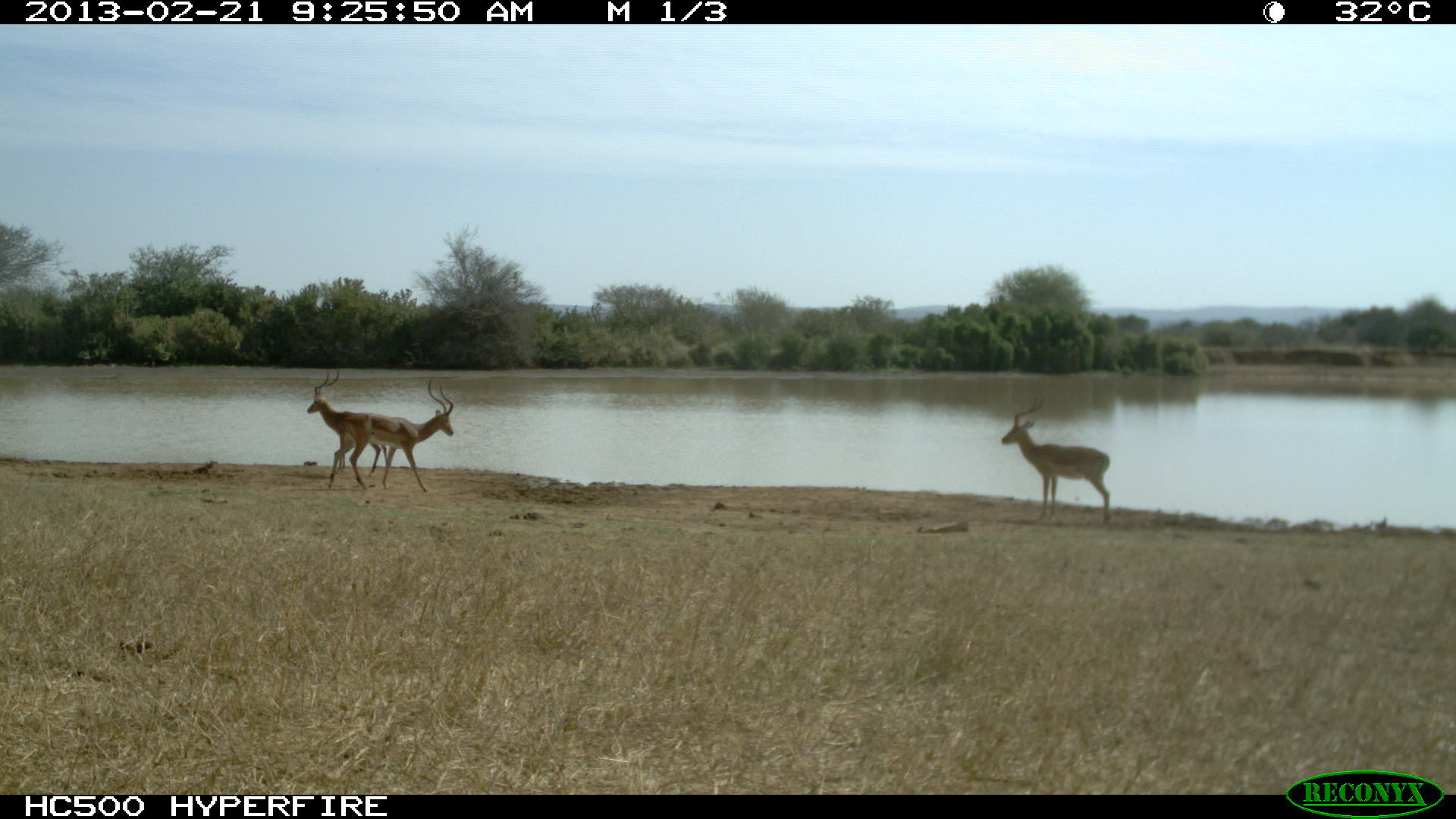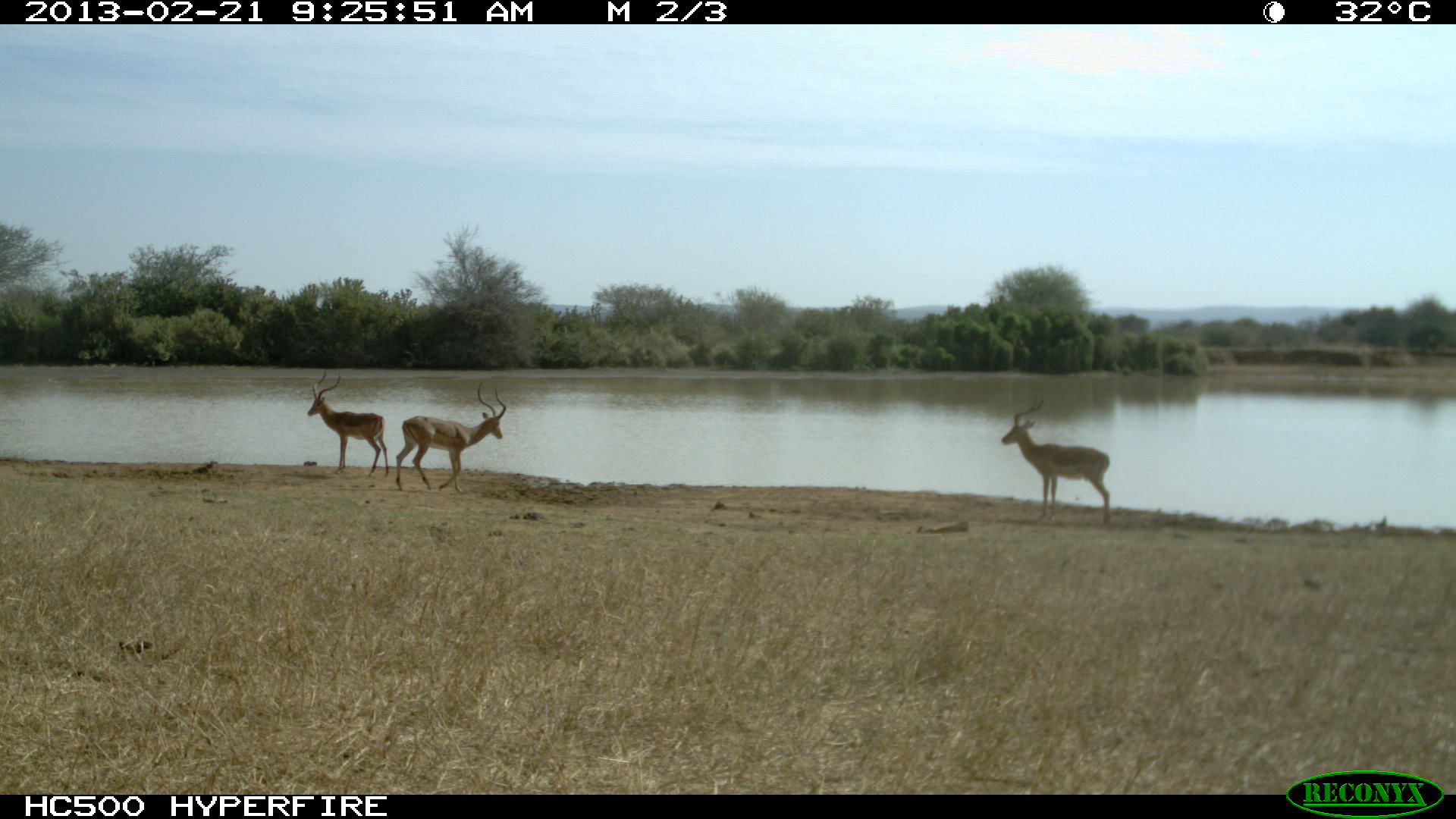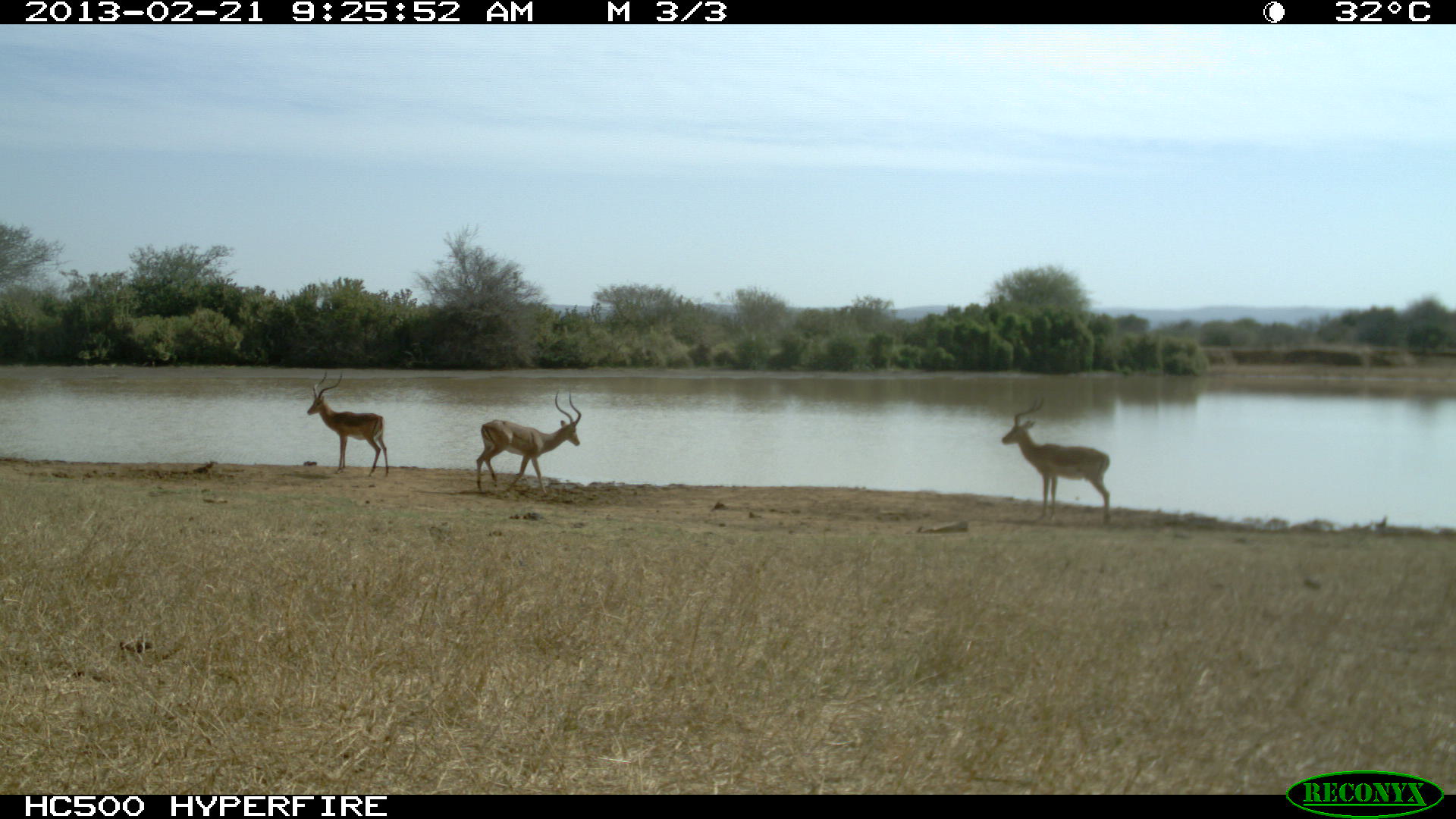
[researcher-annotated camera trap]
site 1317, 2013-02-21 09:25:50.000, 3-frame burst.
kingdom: Animalia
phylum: Chordata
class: Mammalia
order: Artiodactyla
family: Bovidae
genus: Aepyceros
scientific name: Aepyceros melampus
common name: impala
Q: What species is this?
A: Aepyceros melampus (impala).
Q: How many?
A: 3.